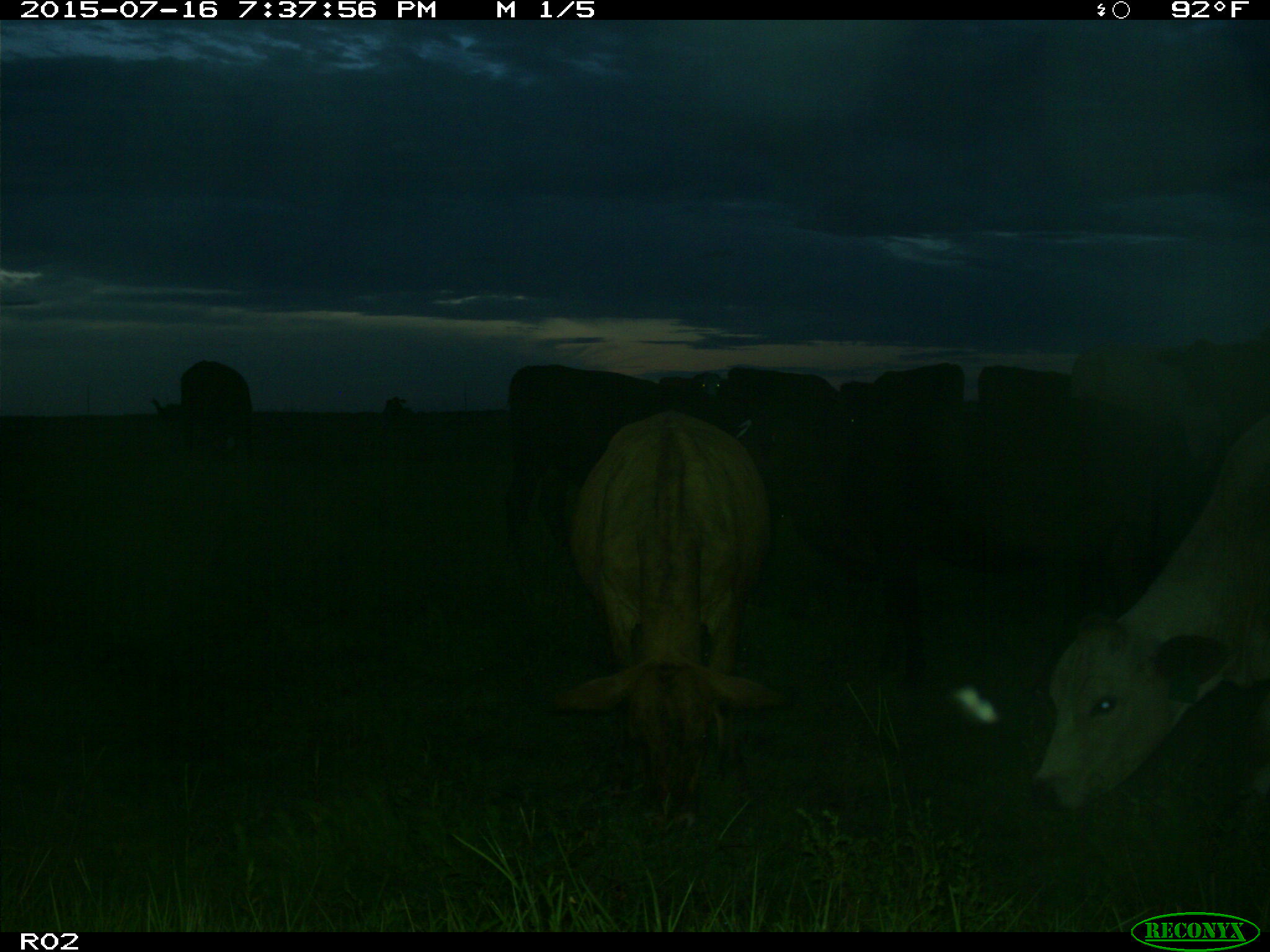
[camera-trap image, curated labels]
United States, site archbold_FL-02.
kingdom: Animalia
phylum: Chordata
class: Mammalia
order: Artiodactyla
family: Bovidae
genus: Bos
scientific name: Bos taurus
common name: domestic cow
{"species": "Bos taurus (domestic cow)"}